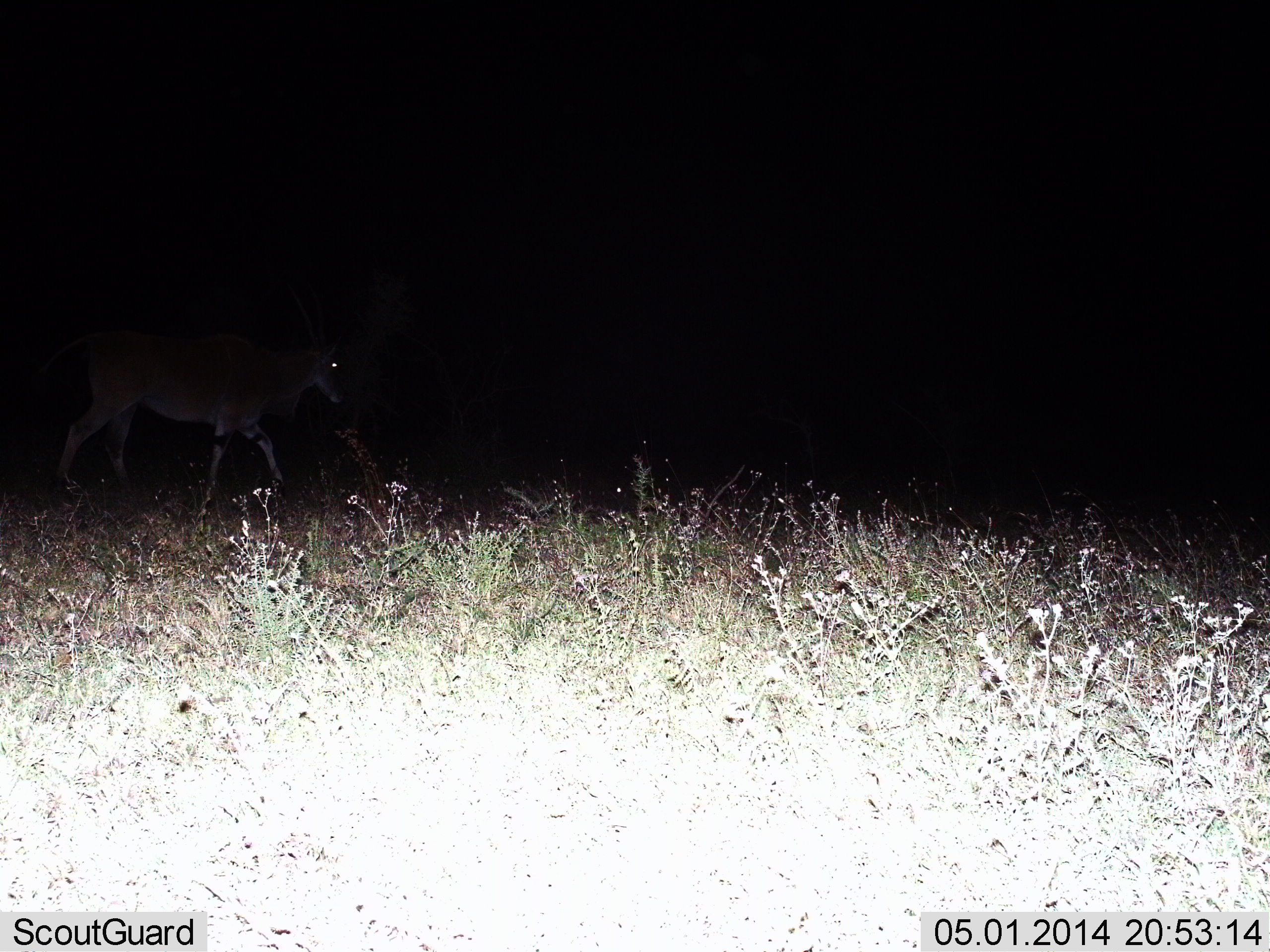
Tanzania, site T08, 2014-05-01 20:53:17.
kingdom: Animalia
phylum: Chordata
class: Mammalia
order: Artiodactyla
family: Bovidae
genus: Tragelaphus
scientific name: Tragelaphus oryx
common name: eland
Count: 1.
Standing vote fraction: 14%.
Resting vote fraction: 0%.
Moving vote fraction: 86%.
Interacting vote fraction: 0%.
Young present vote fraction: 0%.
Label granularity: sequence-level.